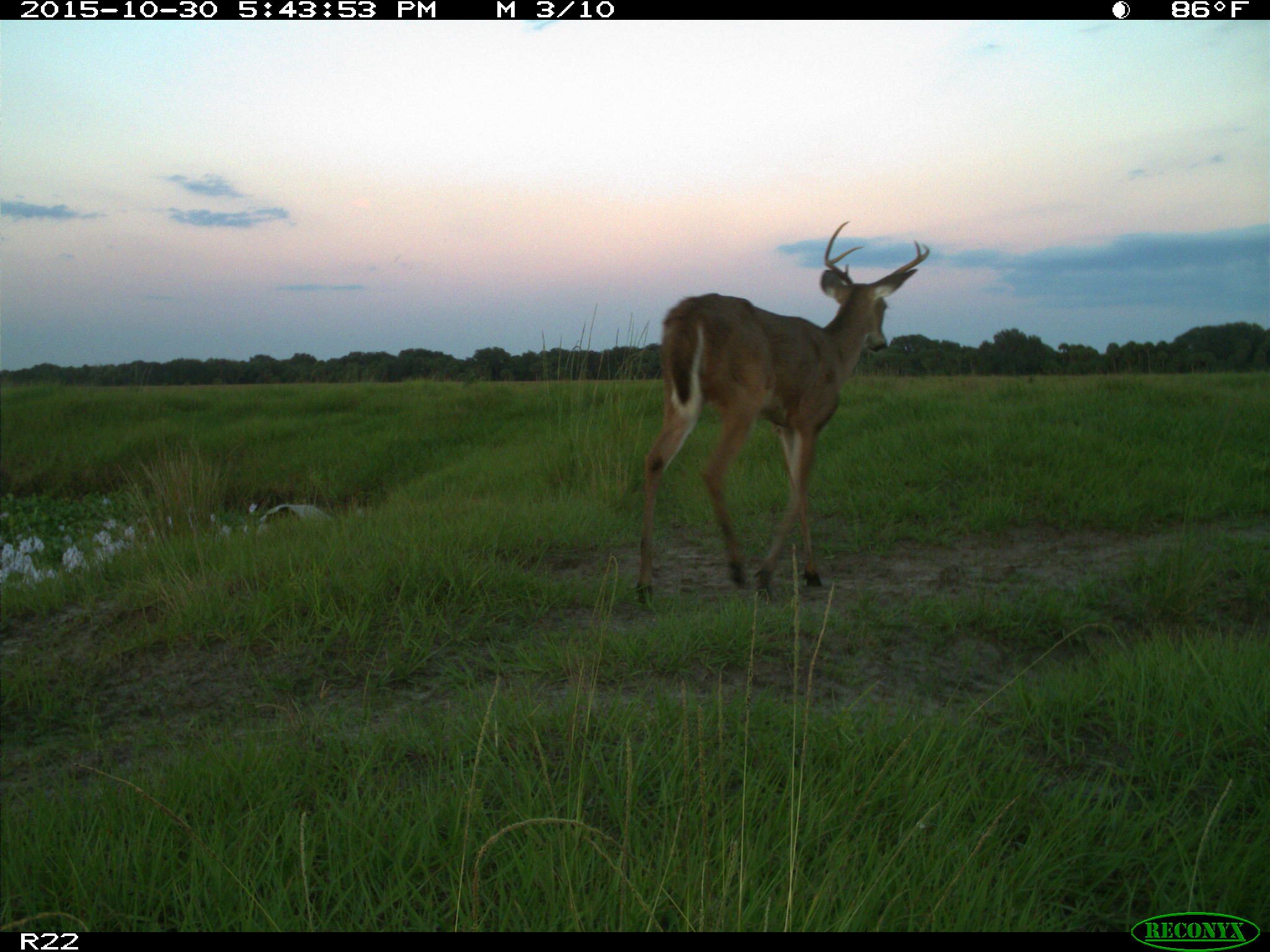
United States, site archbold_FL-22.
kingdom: Animalia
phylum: Chordata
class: Mammalia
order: Artiodactyla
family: Cervidae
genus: Odocoileus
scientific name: Odocoileus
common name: deer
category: unidentified deer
Unidentified deer (deer) (Odocoileus).